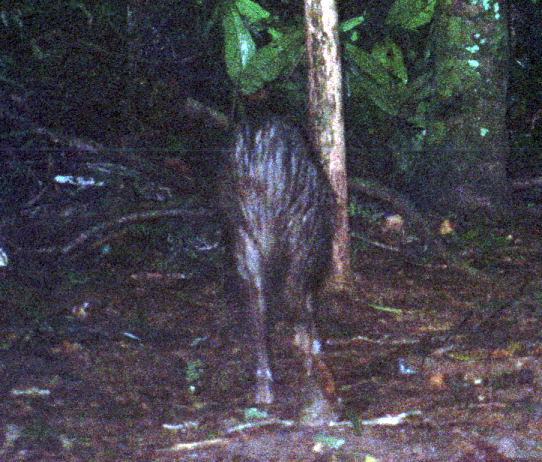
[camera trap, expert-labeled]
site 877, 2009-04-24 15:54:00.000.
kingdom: Animalia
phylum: Chordata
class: Mammalia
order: Artiodactyla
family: Tayassuidae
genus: Pecari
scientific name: Pecari tajacu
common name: collared peccary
Pecari tajacu (collared peccary).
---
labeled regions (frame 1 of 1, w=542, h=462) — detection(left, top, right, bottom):
pecari tajacu: detection(196, 103, 346, 415)